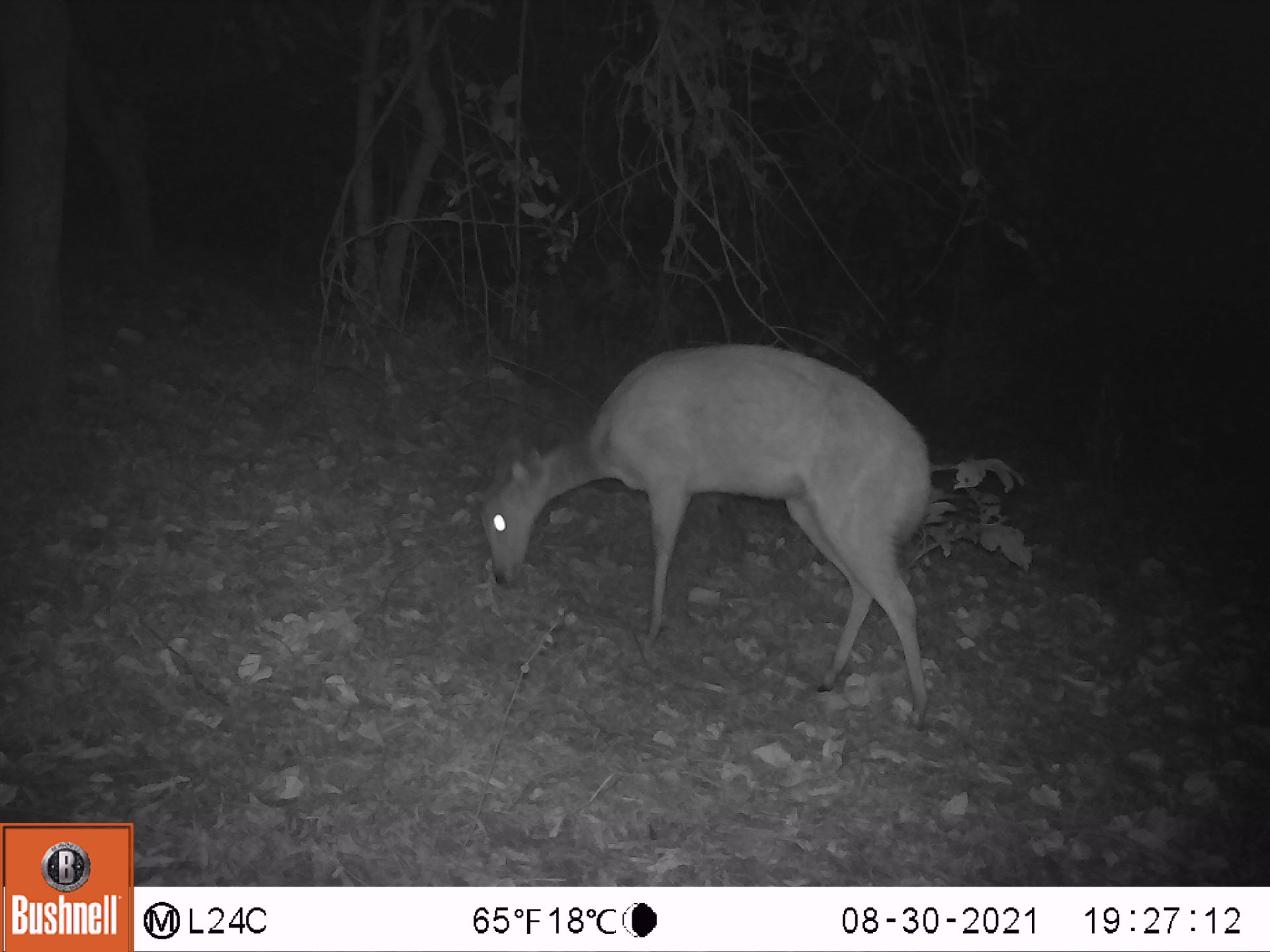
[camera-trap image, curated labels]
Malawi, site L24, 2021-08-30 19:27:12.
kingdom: Animalia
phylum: Chordata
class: Mammalia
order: Artiodactyla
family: Bovidae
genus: Tragelaphus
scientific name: Tragelaphus sylvaticus sylvaticus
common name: cape bushbuck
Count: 1.